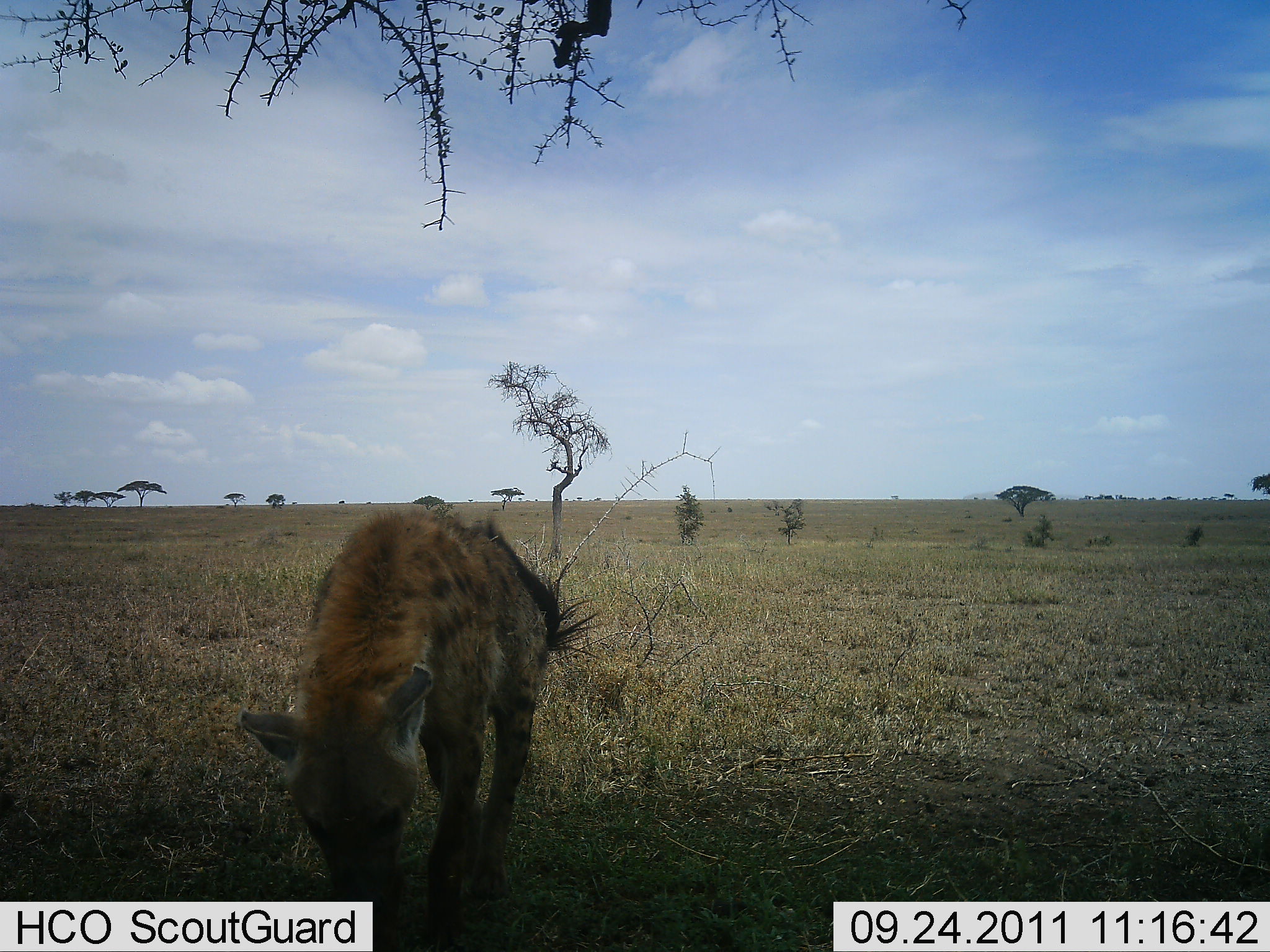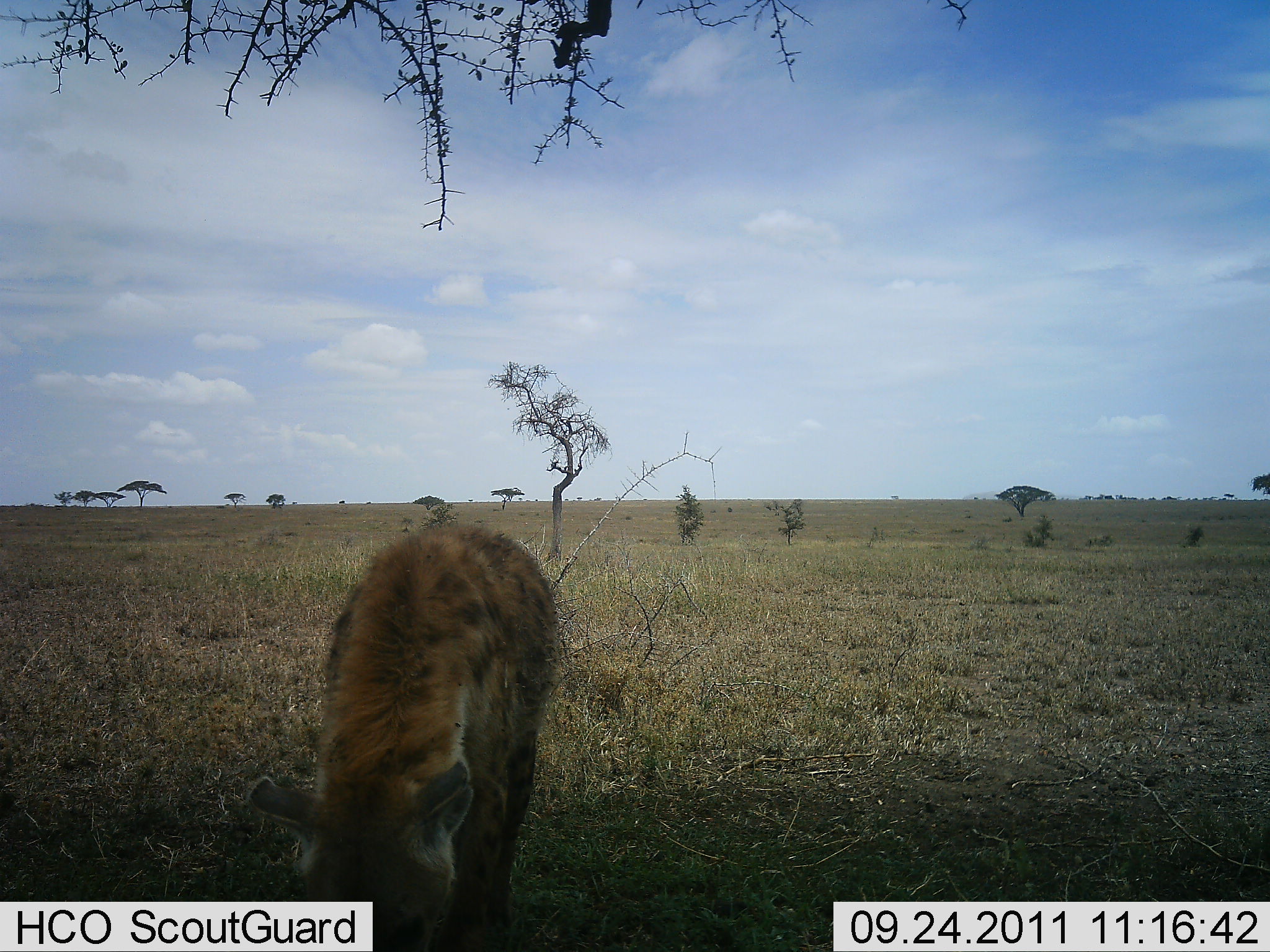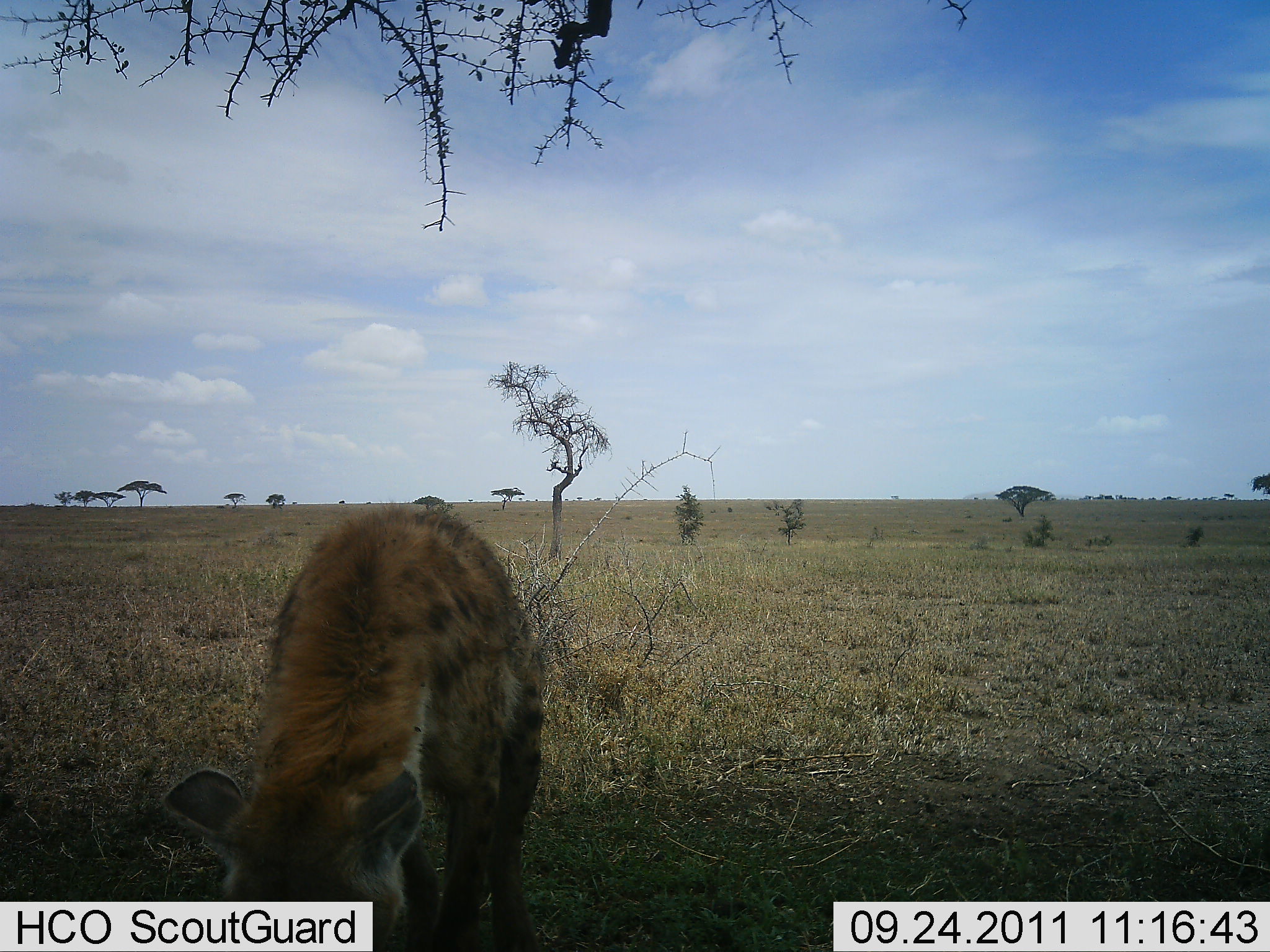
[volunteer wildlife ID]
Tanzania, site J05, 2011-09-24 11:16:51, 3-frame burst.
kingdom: Animalia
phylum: Chordata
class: Mammalia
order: Carnivora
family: Hyaenidae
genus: Crocuta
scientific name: Crocuta crocuta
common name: spotted hyena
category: hyenaspotted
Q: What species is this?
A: Hyenaspotted (spotted hyena) (Crocuta crocuta).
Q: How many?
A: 1.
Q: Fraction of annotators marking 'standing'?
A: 29%.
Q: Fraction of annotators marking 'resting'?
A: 0%.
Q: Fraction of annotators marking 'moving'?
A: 50%.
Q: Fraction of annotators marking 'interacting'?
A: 7%.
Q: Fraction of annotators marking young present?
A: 0%.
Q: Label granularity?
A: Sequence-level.